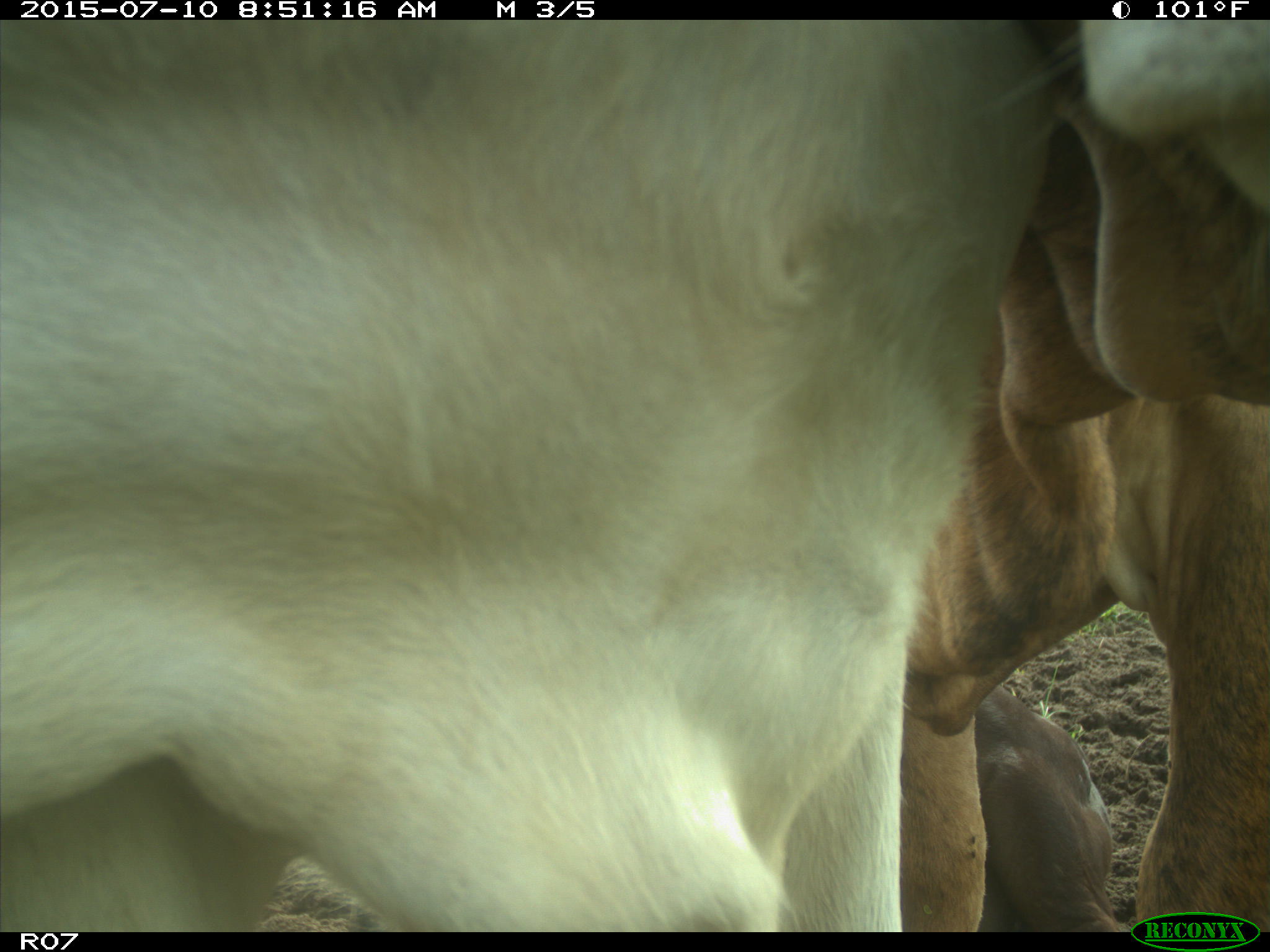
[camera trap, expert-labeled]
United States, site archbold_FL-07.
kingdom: Animalia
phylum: Chordata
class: Mammalia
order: Artiodactyla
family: Bovidae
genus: Bos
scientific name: Bos taurus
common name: domestic cow